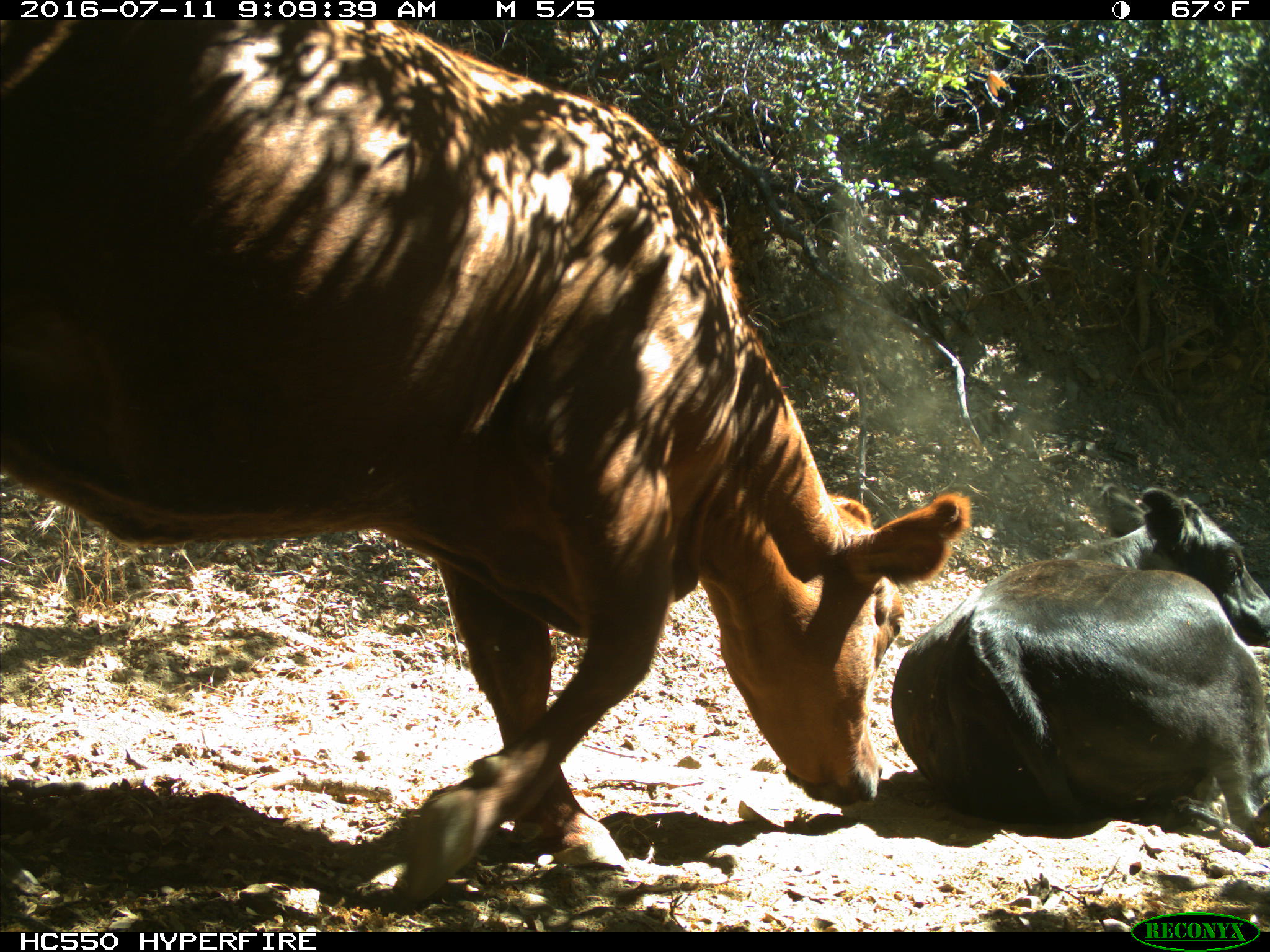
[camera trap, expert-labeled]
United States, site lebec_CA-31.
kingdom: Animalia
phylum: Chordata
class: Mammalia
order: Artiodactyla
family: Bovidae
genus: Bos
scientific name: Bos taurus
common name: domestic cow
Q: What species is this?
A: Bos taurus (domestic cow).